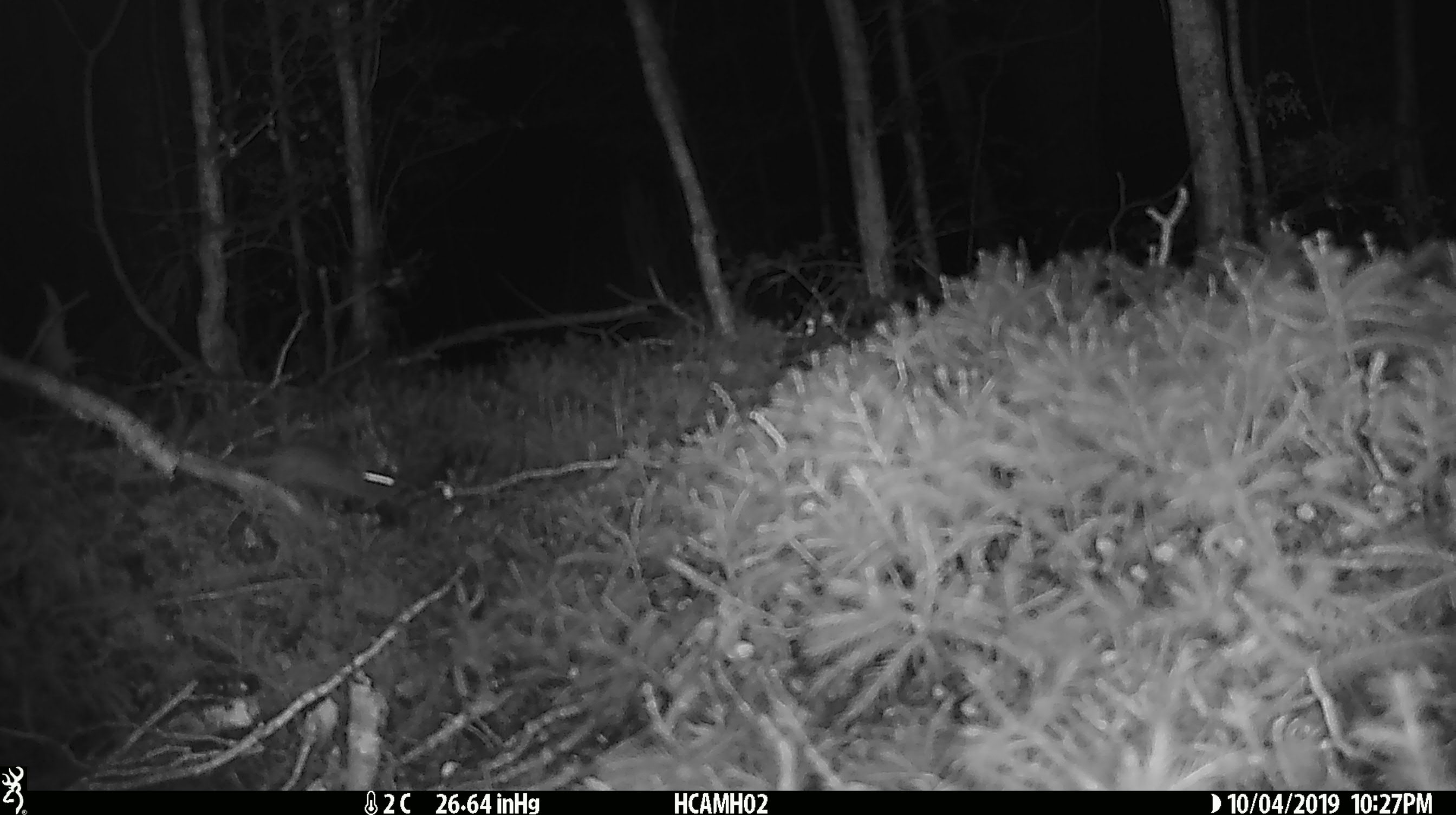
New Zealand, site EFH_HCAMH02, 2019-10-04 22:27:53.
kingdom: Animalia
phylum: Chordata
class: Mammalia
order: Rodentia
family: Muridae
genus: Mus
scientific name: Mus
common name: mouse